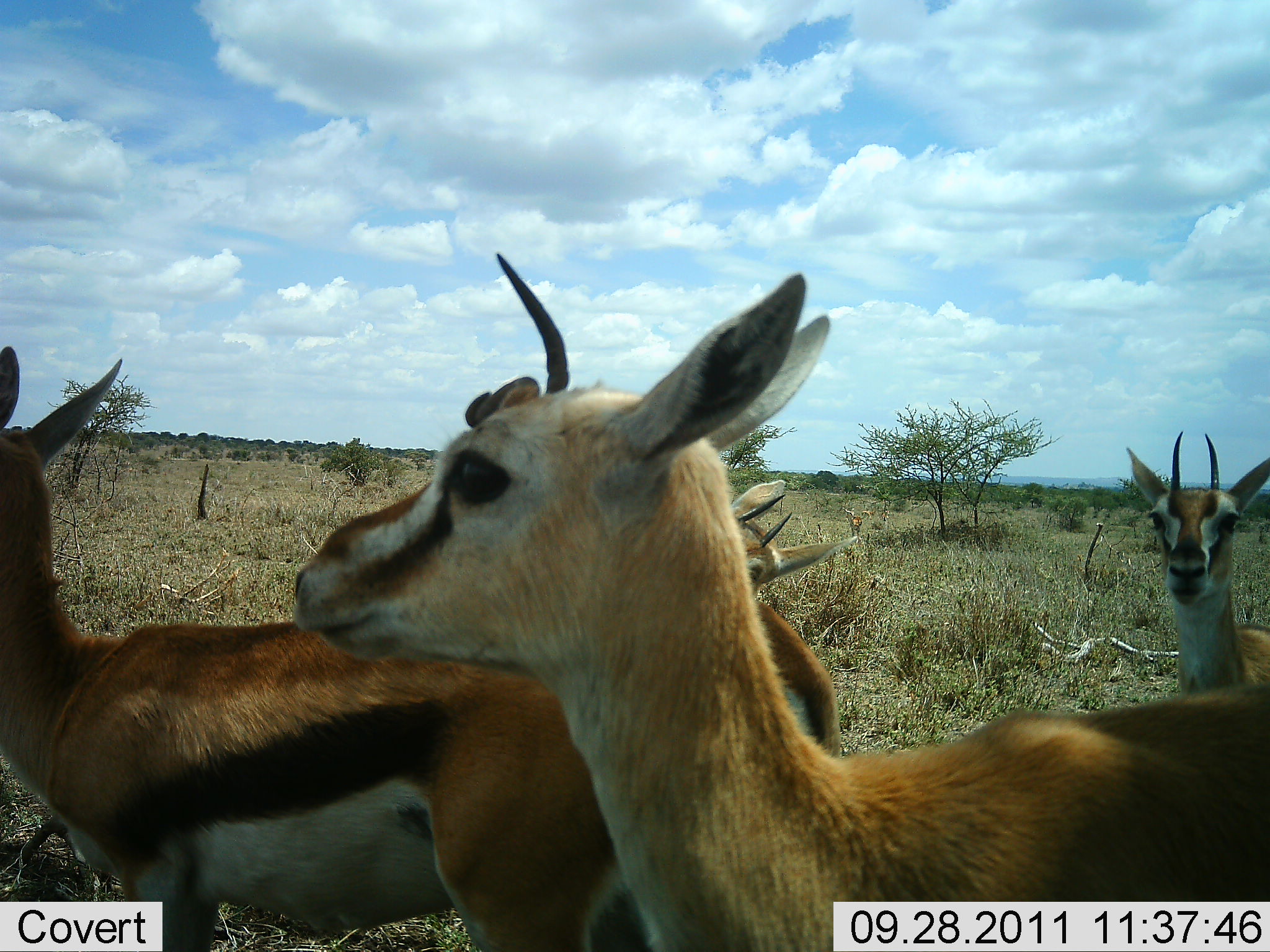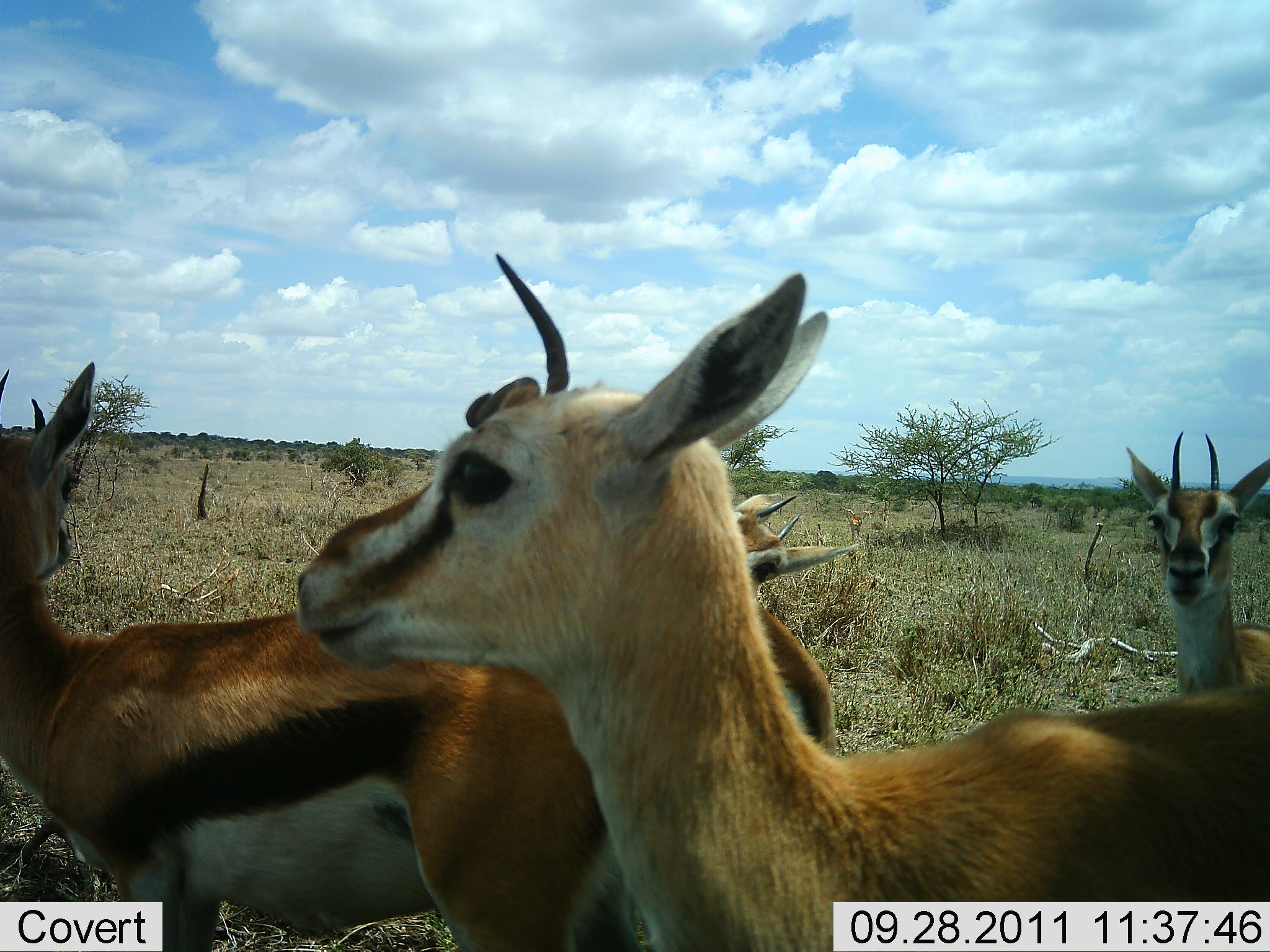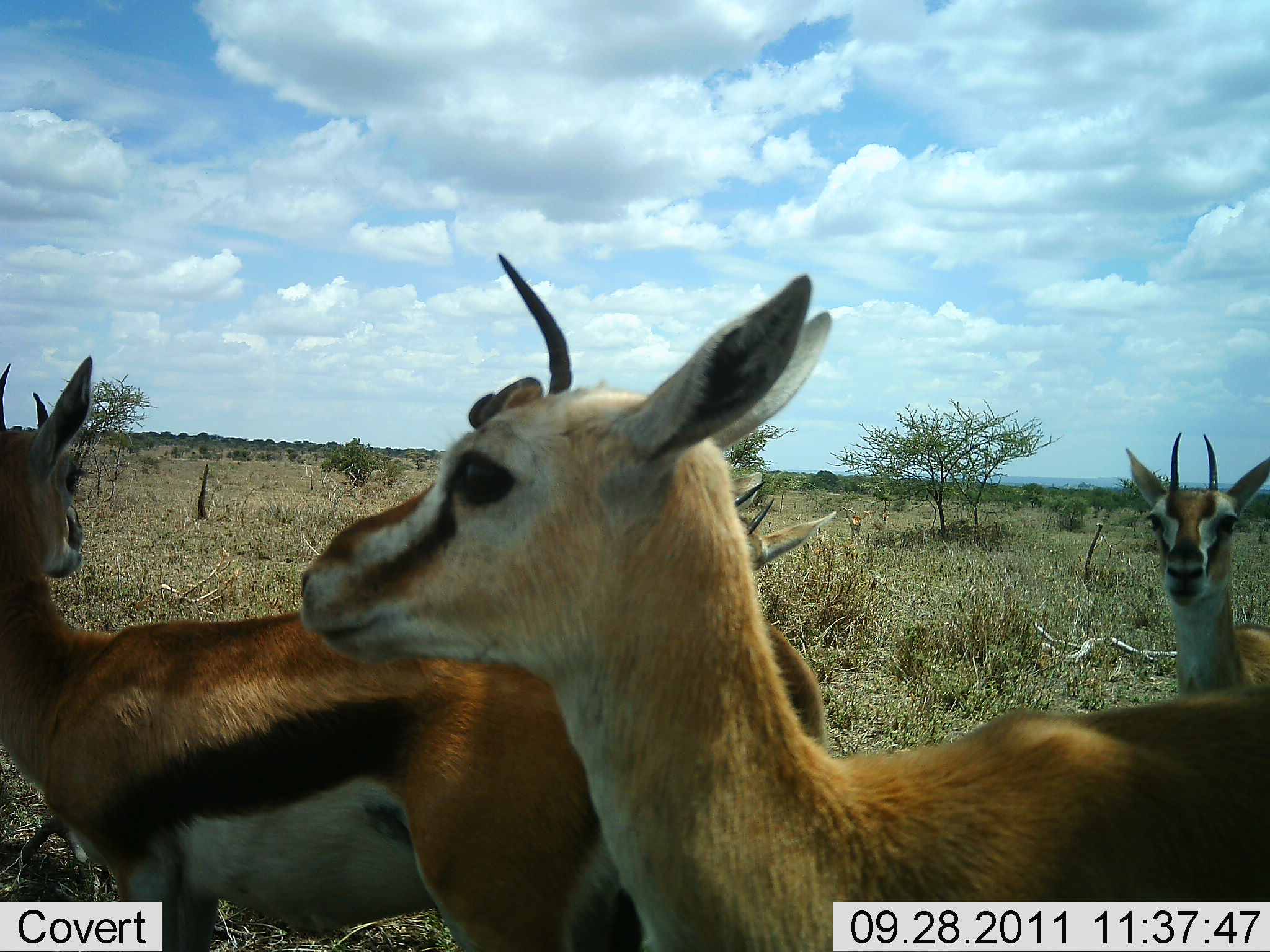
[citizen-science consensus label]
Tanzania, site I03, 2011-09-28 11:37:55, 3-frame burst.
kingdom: Animalia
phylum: Chordata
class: Mammalia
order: Artiodactyla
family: Bovidae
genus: Eudorcas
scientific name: Eudorcas thomsonii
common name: thomson's gazelle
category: gazellethomsons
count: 4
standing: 93%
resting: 14%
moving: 0%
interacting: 29%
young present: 0%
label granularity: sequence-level